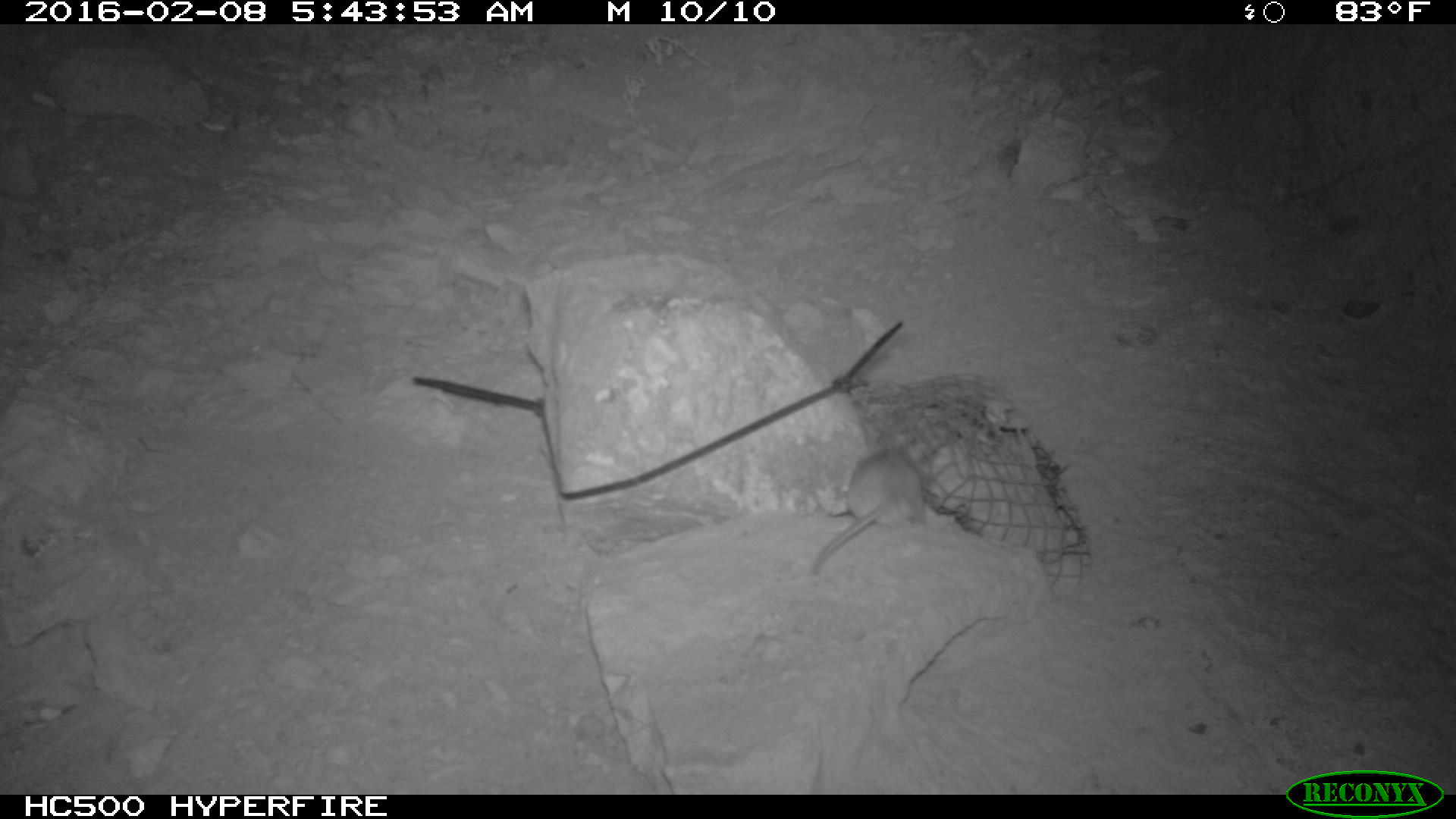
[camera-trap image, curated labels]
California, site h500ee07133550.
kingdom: Animalia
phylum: Chordata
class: Mammalia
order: Rodentia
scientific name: Rodentia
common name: rodent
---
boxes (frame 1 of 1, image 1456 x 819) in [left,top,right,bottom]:
rodent: [809,444,930,576]